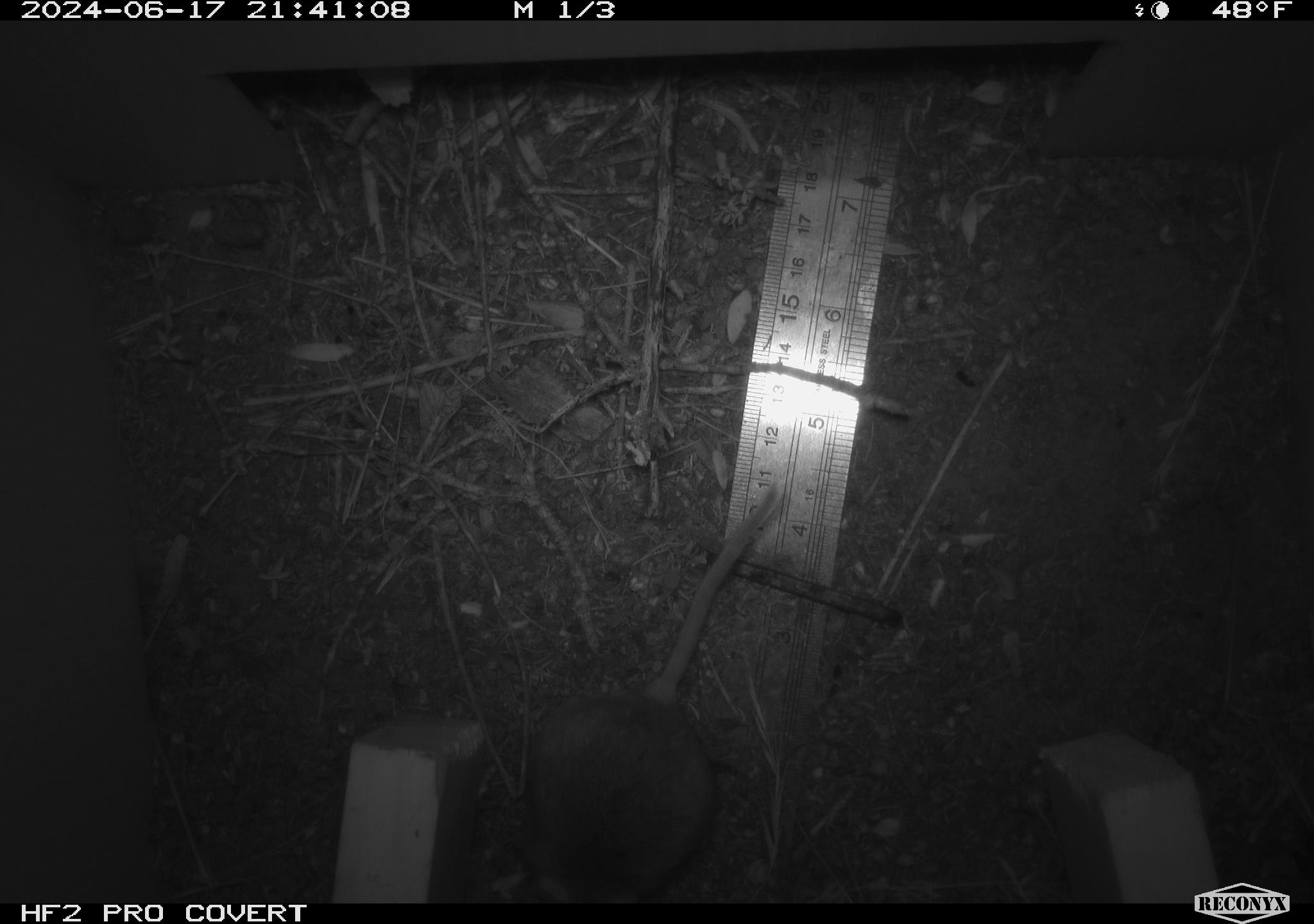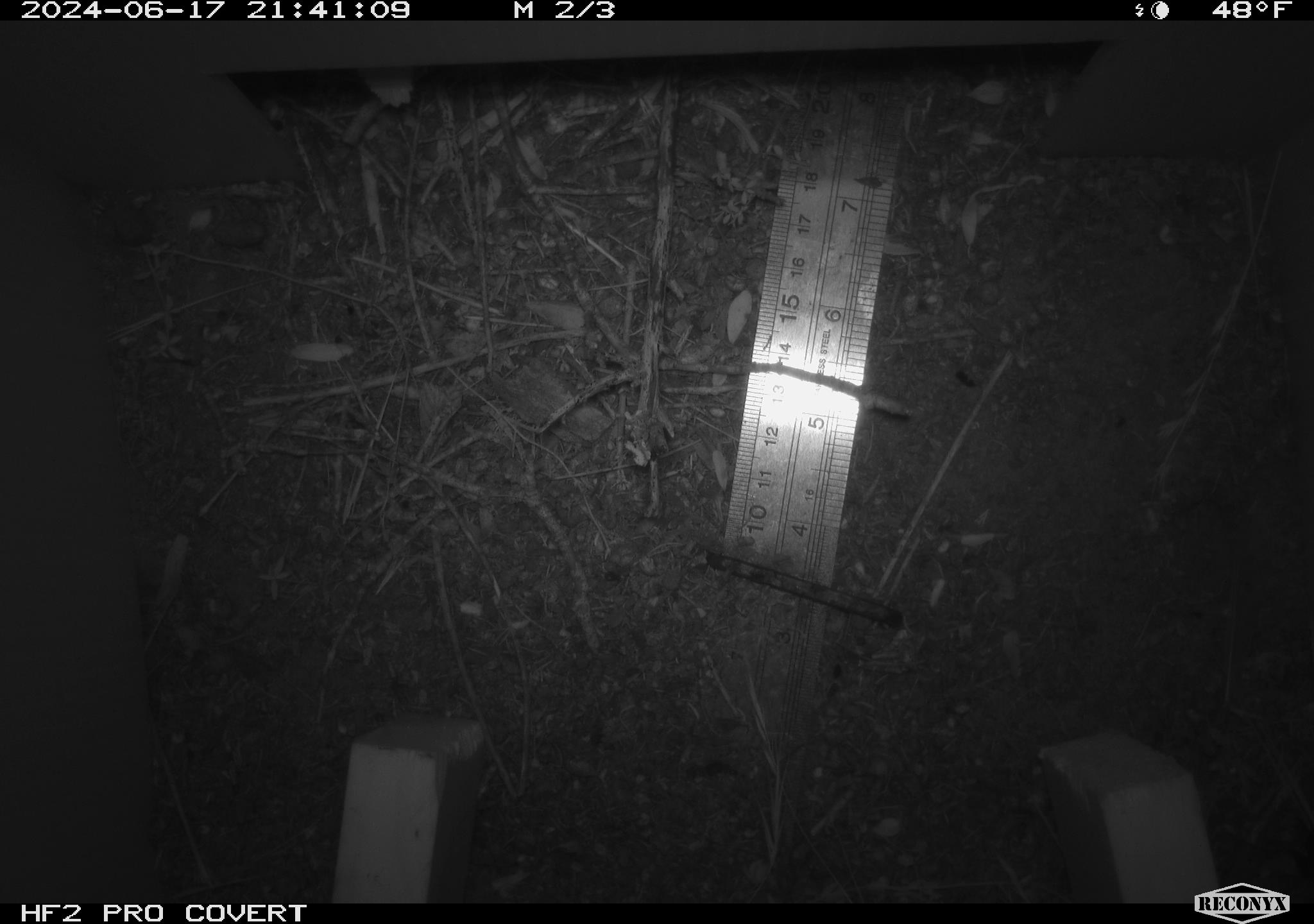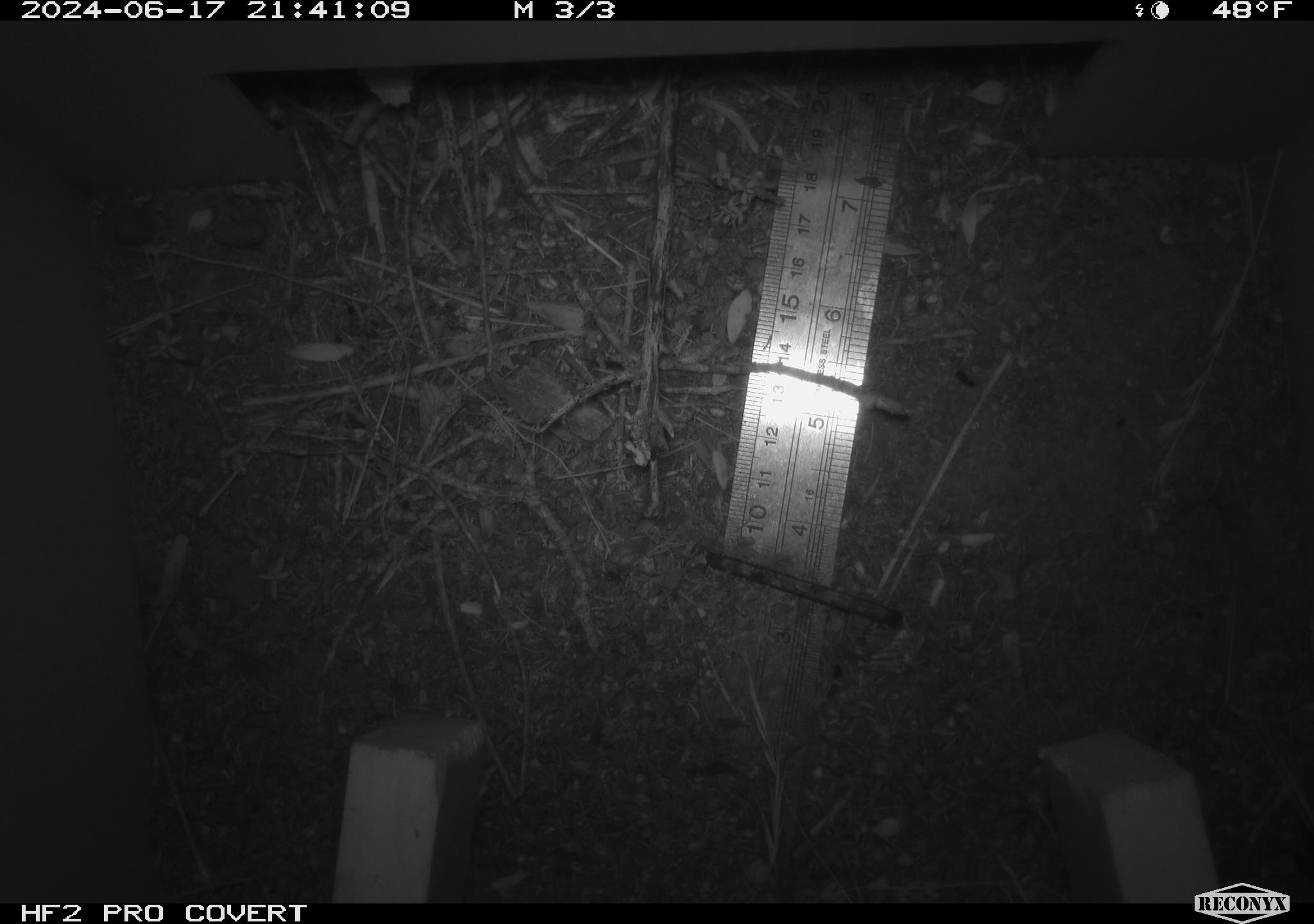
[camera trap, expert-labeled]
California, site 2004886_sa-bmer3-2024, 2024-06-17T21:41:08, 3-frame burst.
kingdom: Animalia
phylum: Chordata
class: Mammalia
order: Rodentia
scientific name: Rodentia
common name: mouse species